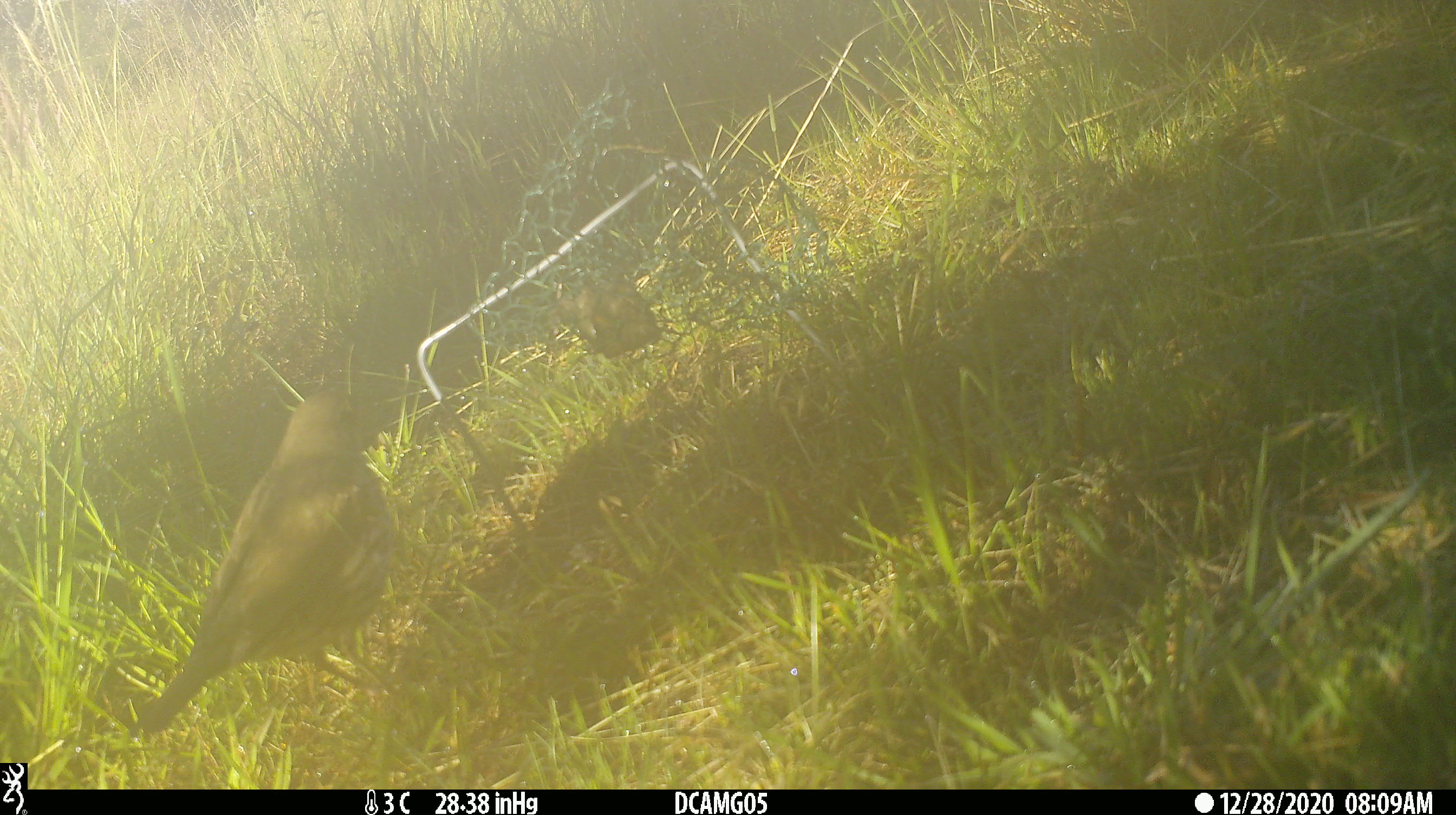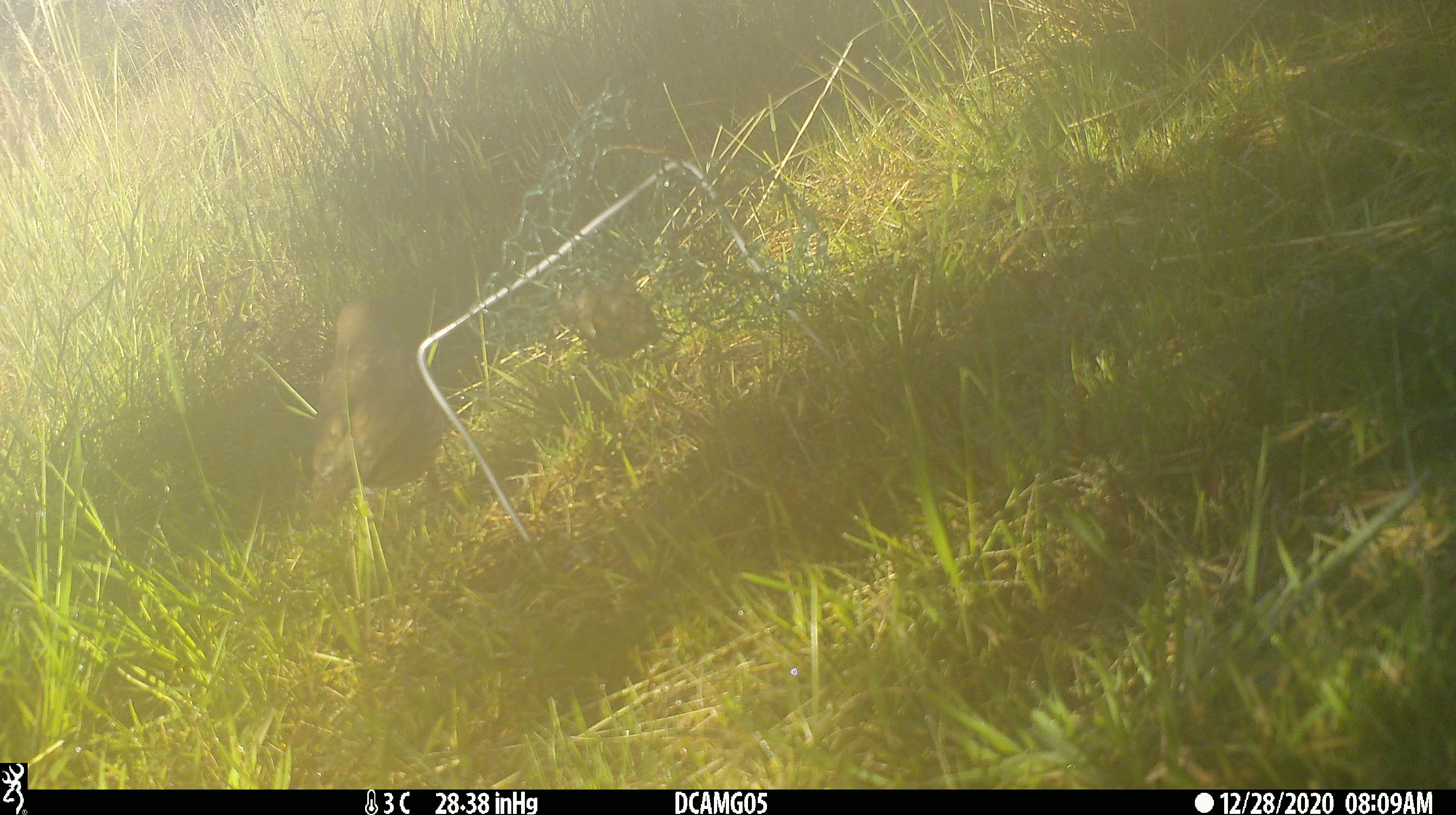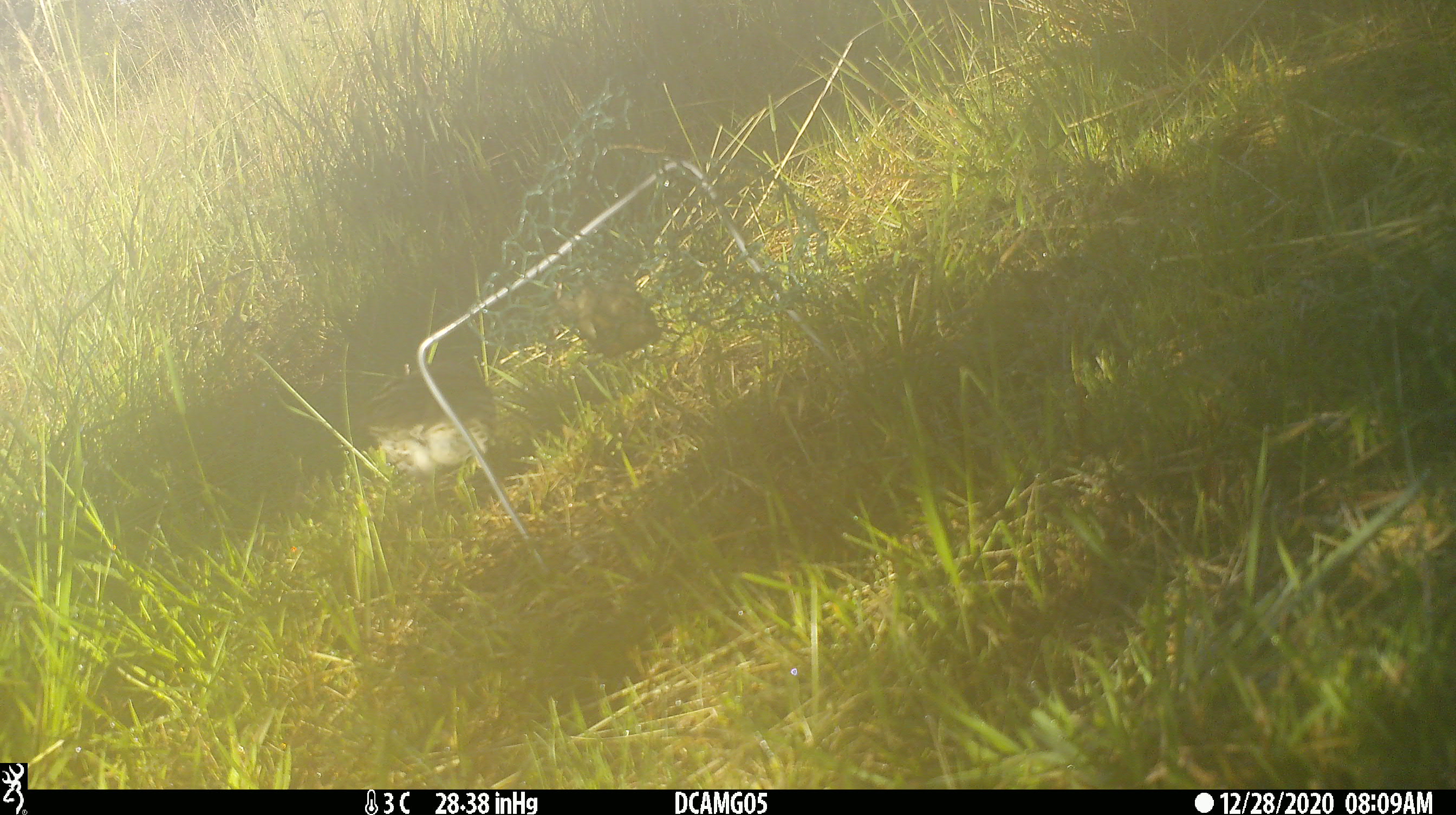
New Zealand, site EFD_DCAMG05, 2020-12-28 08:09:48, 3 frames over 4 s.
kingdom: Animalia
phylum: Chordata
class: Aves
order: Passeriformes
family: Turdidae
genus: Turdus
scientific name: Turdus philomelos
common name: song thrush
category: thrush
Thrush (song thrush) (Turdus philomelos).